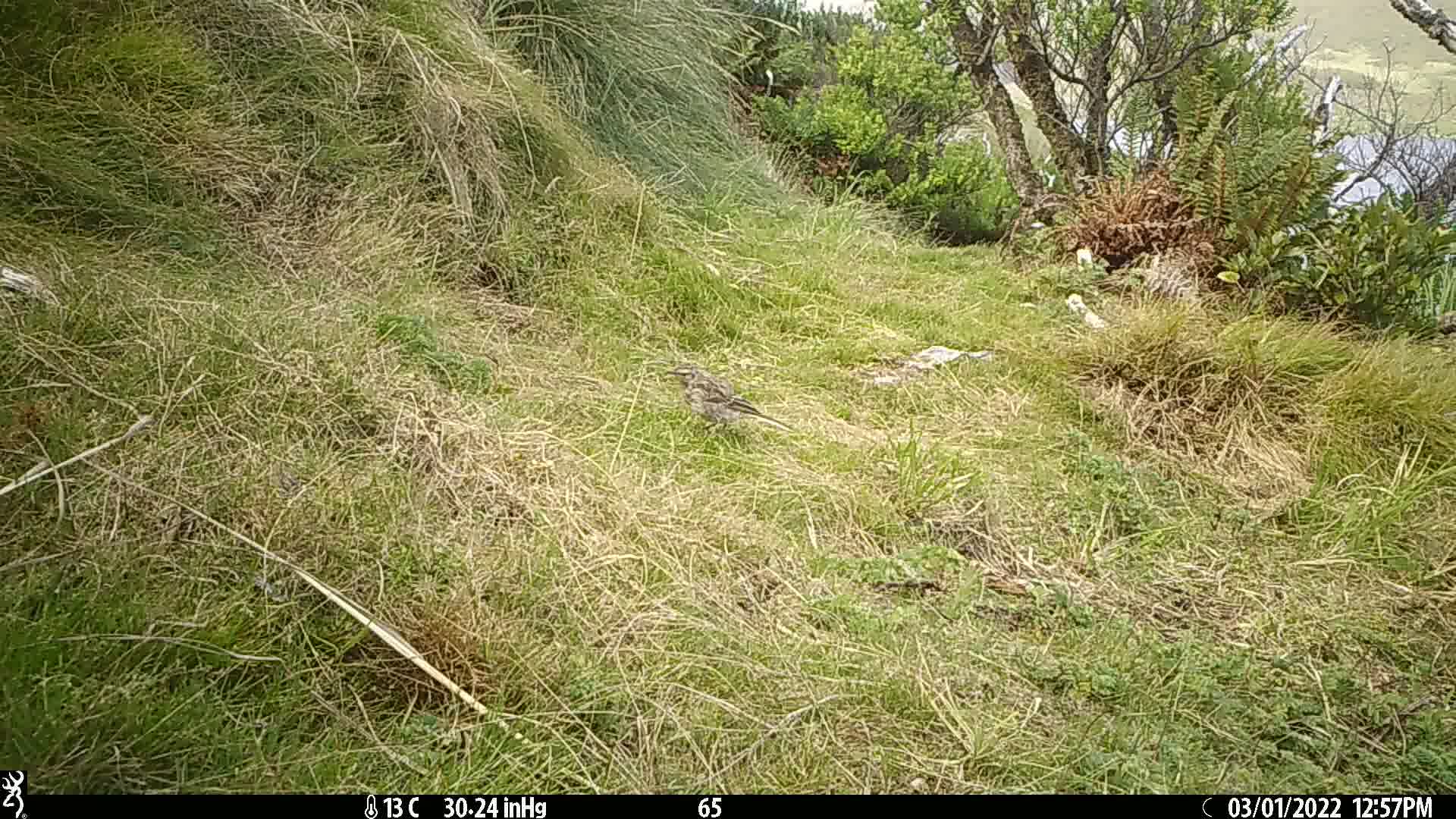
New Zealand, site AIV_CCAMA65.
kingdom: Animalia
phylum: Chordata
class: Aves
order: Passeriformes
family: Motacillidae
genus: Anthus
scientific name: Anthus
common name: pipit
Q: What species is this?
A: Pipit (Anthus).